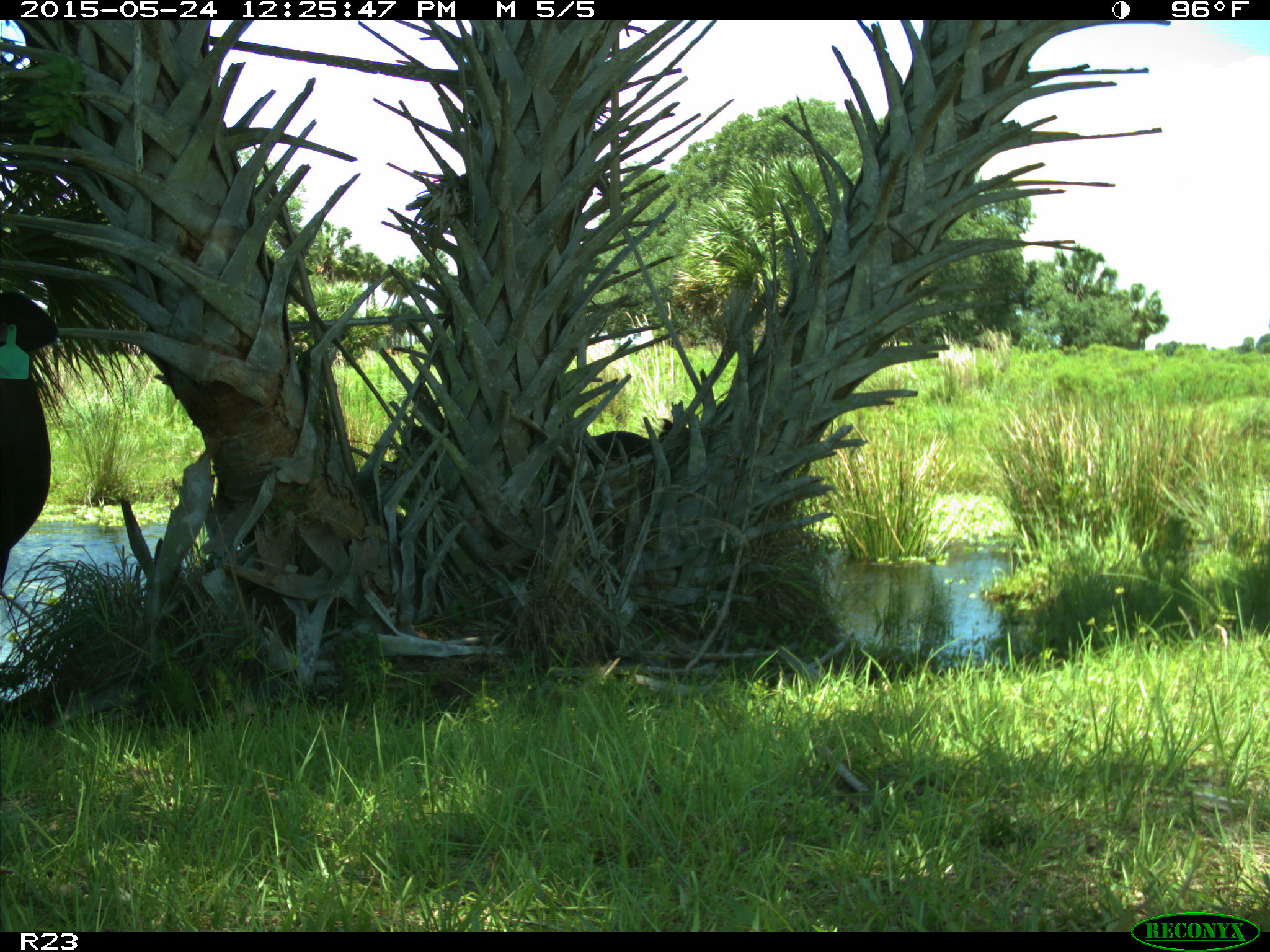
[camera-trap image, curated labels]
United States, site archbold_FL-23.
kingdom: Animalia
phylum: Chordata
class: Mammalia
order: Artiodactyla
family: Bovidae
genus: Bos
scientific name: Bos taurus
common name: domestic cow